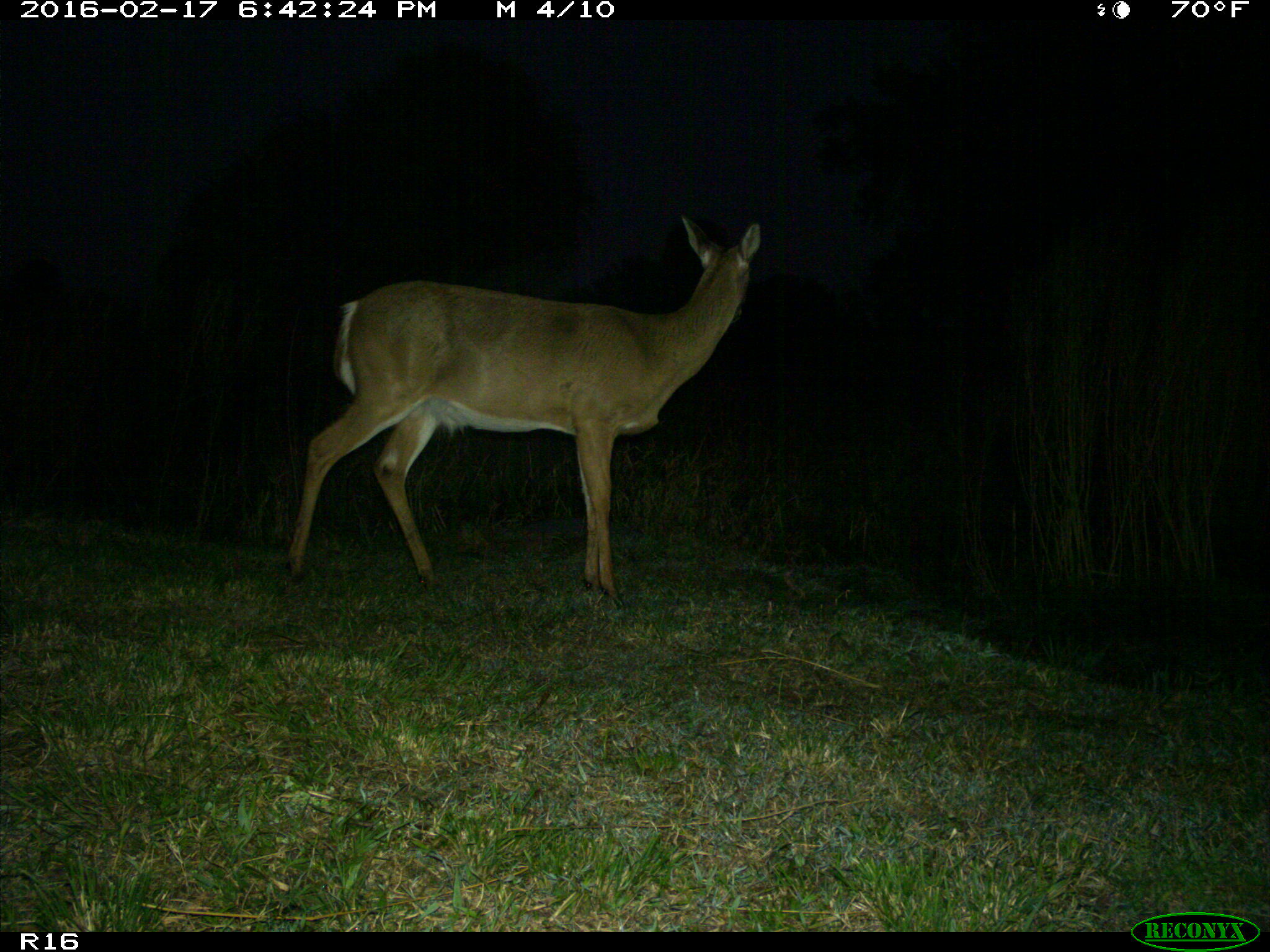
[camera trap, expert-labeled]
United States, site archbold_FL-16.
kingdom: Animalia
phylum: Chordata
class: Mammalia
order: Artiodactyla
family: Cervidae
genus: Odocoileus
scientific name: Odocoileus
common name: deer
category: unidentified deer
Unidentified deer (deer) (Odocoileus).